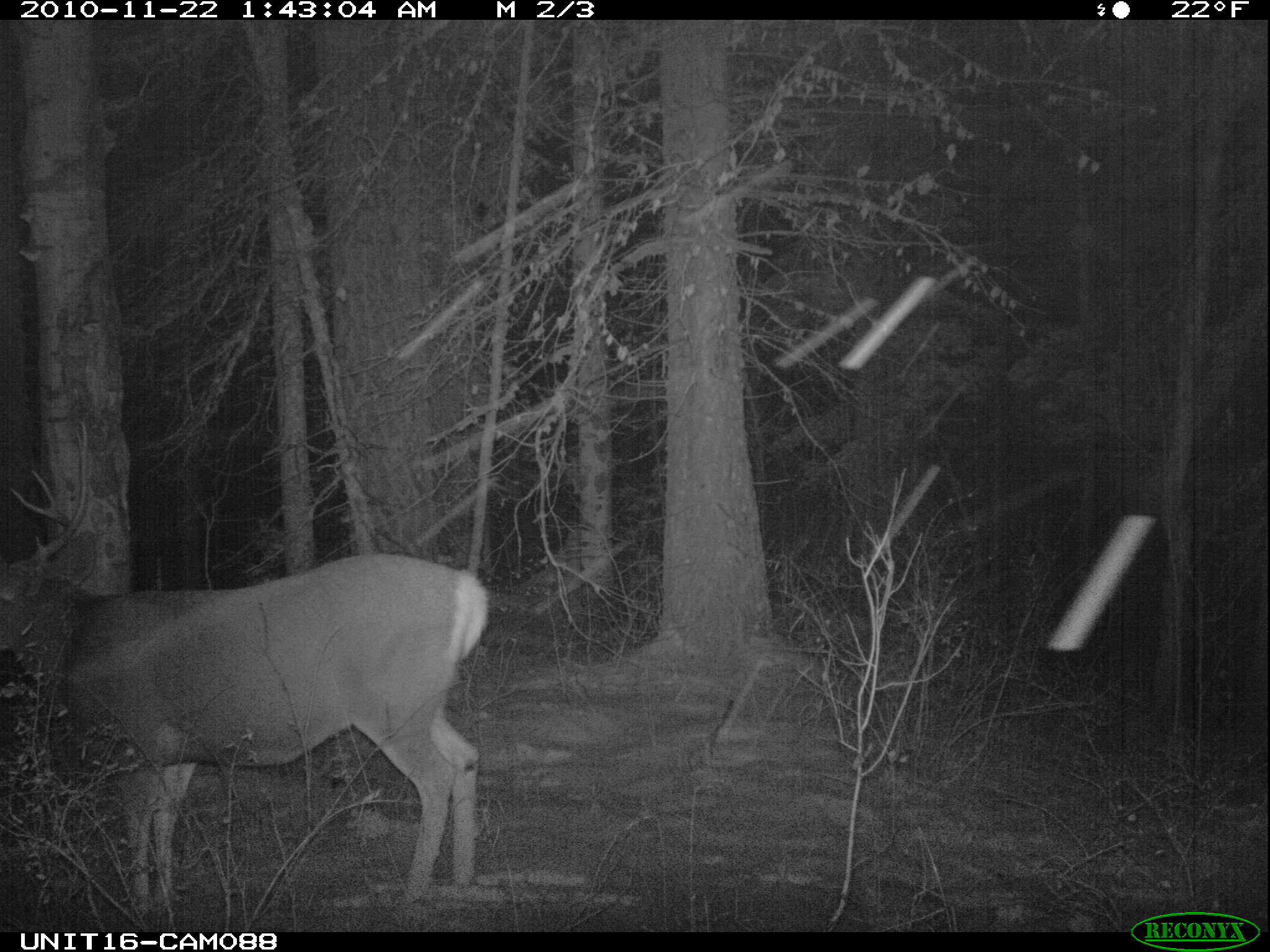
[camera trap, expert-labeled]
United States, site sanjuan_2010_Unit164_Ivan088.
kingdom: Animalia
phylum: Chordata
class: Mammalia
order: Artiodactyla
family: Cervidae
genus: Odocoileus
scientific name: Odocoileus hemionus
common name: mule deer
Odocoileus hemionus (mule deer).